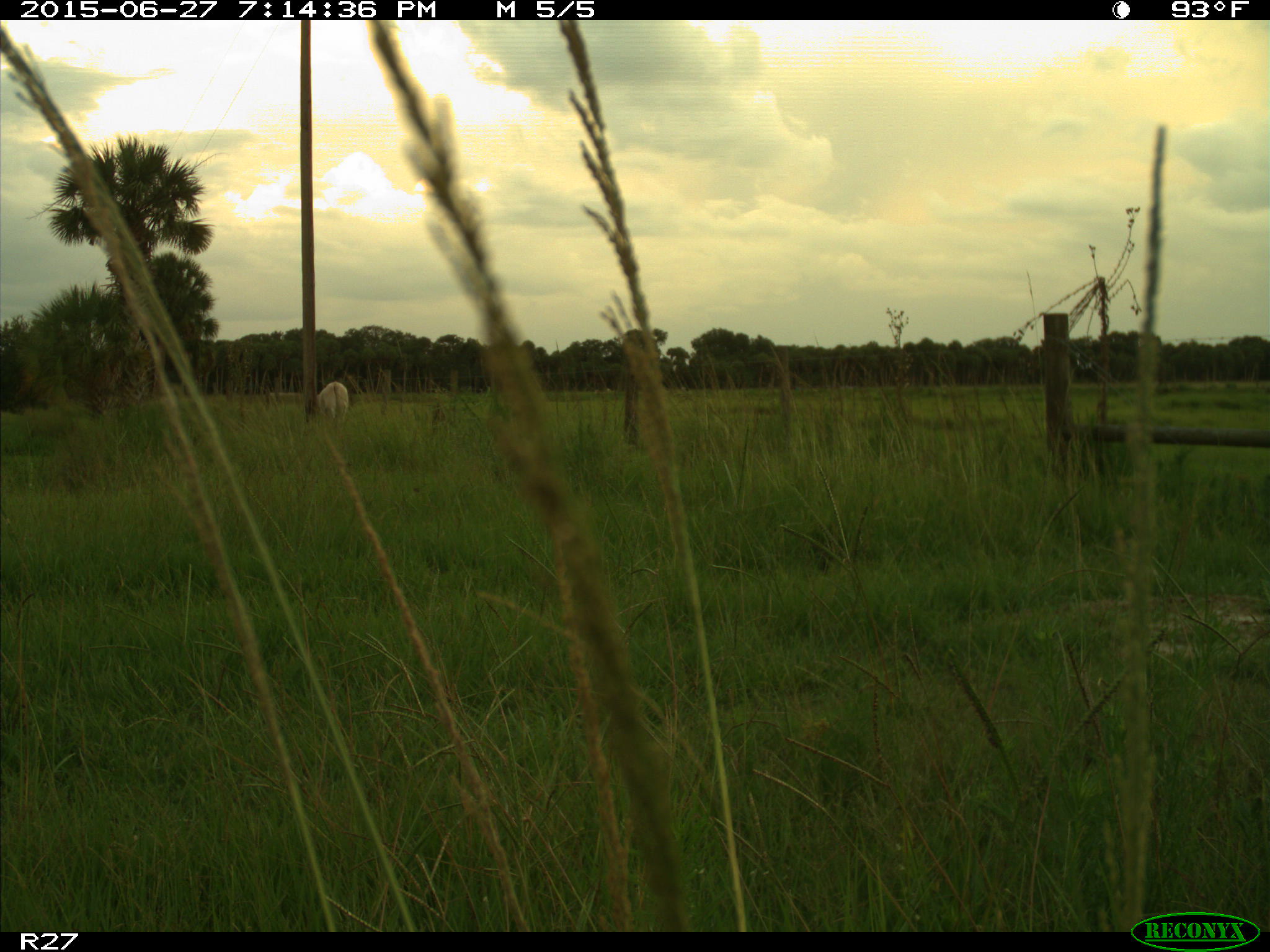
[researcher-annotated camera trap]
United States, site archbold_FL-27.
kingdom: Animalia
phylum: Chordata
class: Mammalia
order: Artiodactyla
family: Bovidae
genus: Bos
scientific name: Bos taurus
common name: domestic cow